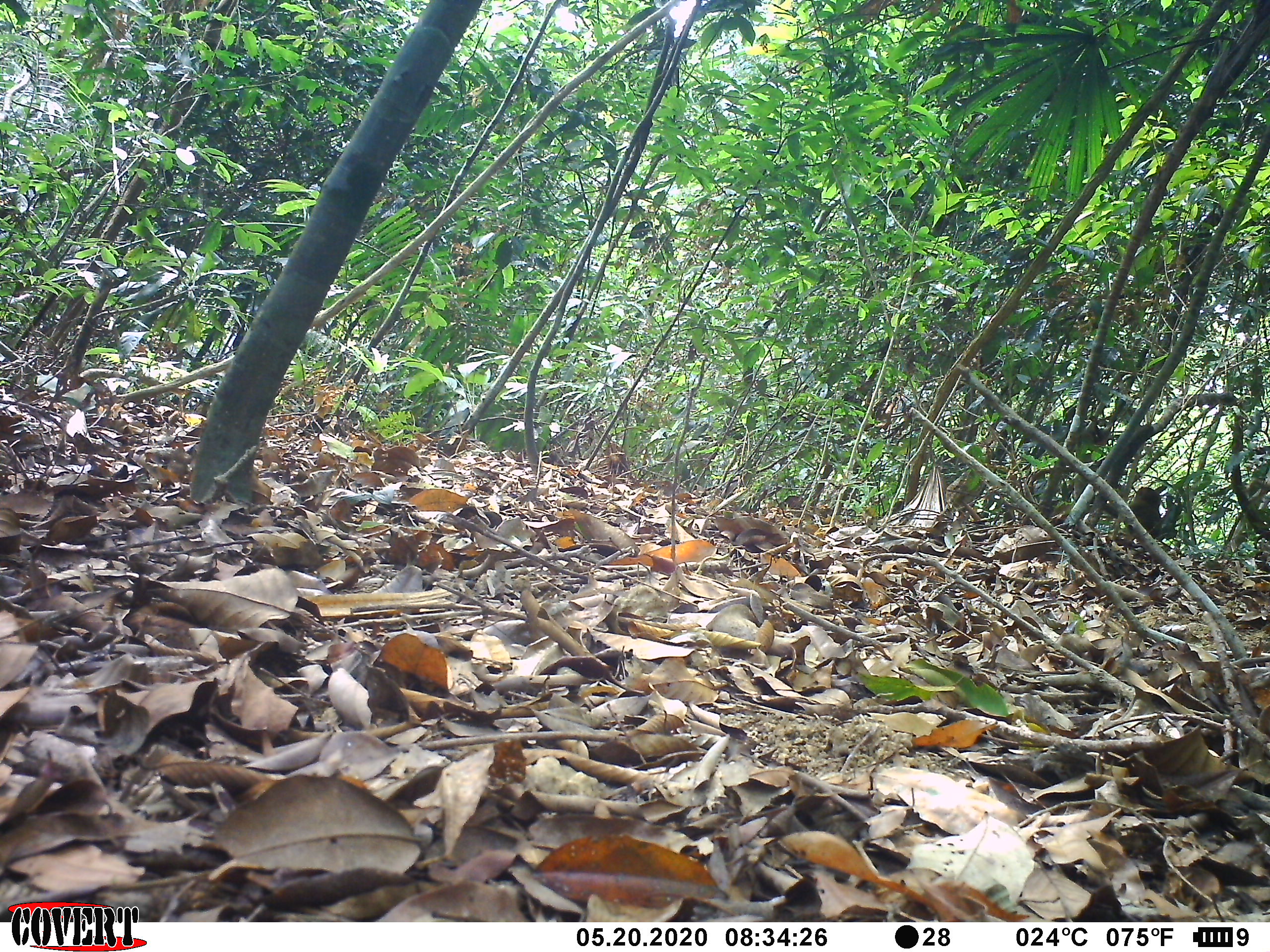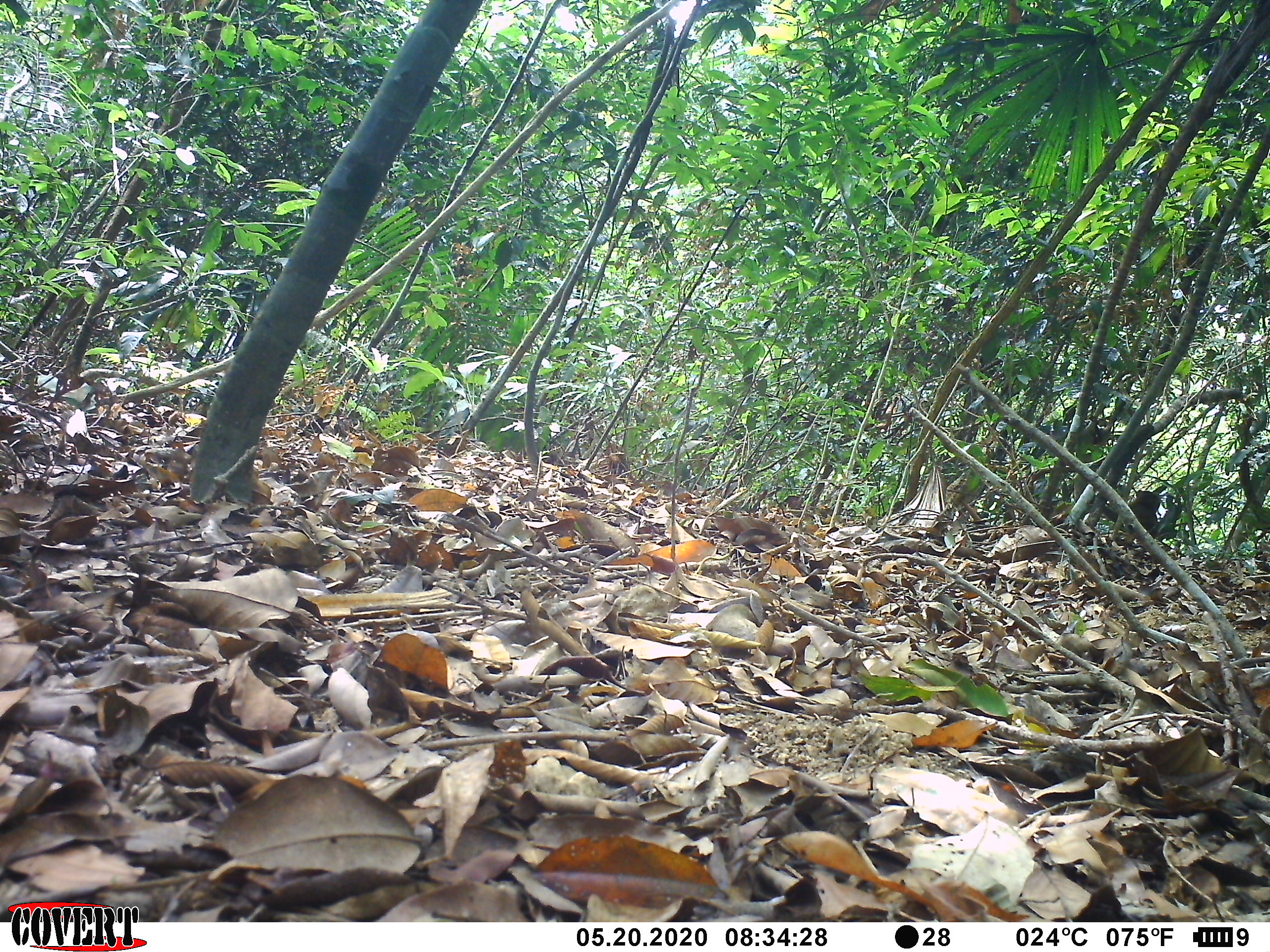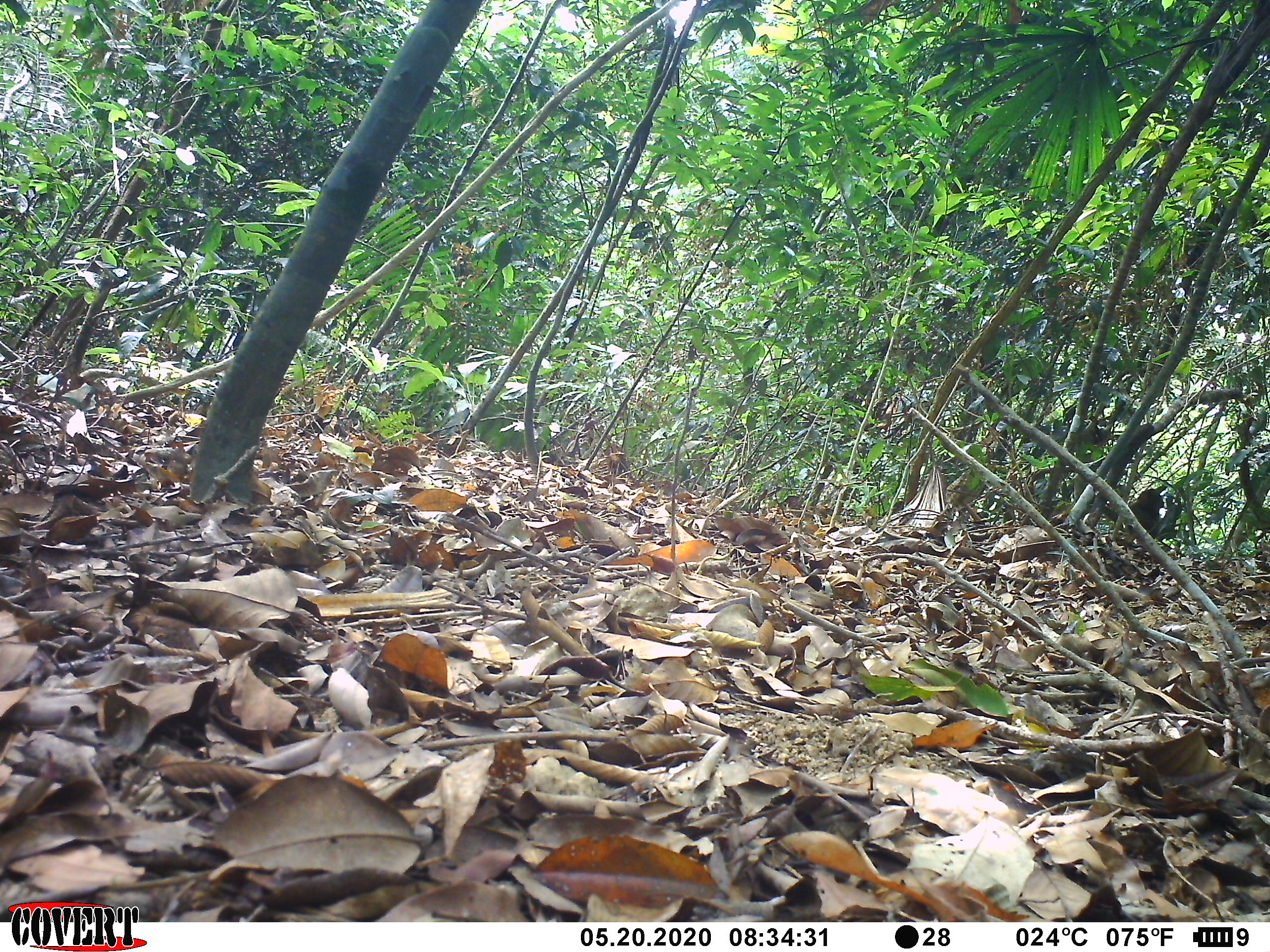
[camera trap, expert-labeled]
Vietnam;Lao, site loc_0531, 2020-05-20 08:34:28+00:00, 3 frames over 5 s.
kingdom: Animalia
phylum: Chordata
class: Mammalia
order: Primates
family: Cercopithecidae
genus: Macaca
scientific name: Macaca nemestrina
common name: pig-tailed macaque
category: pig tailed macaque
Pig tailed macaque (pig-tailed macaque) (Macaca nemestrina). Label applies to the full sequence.